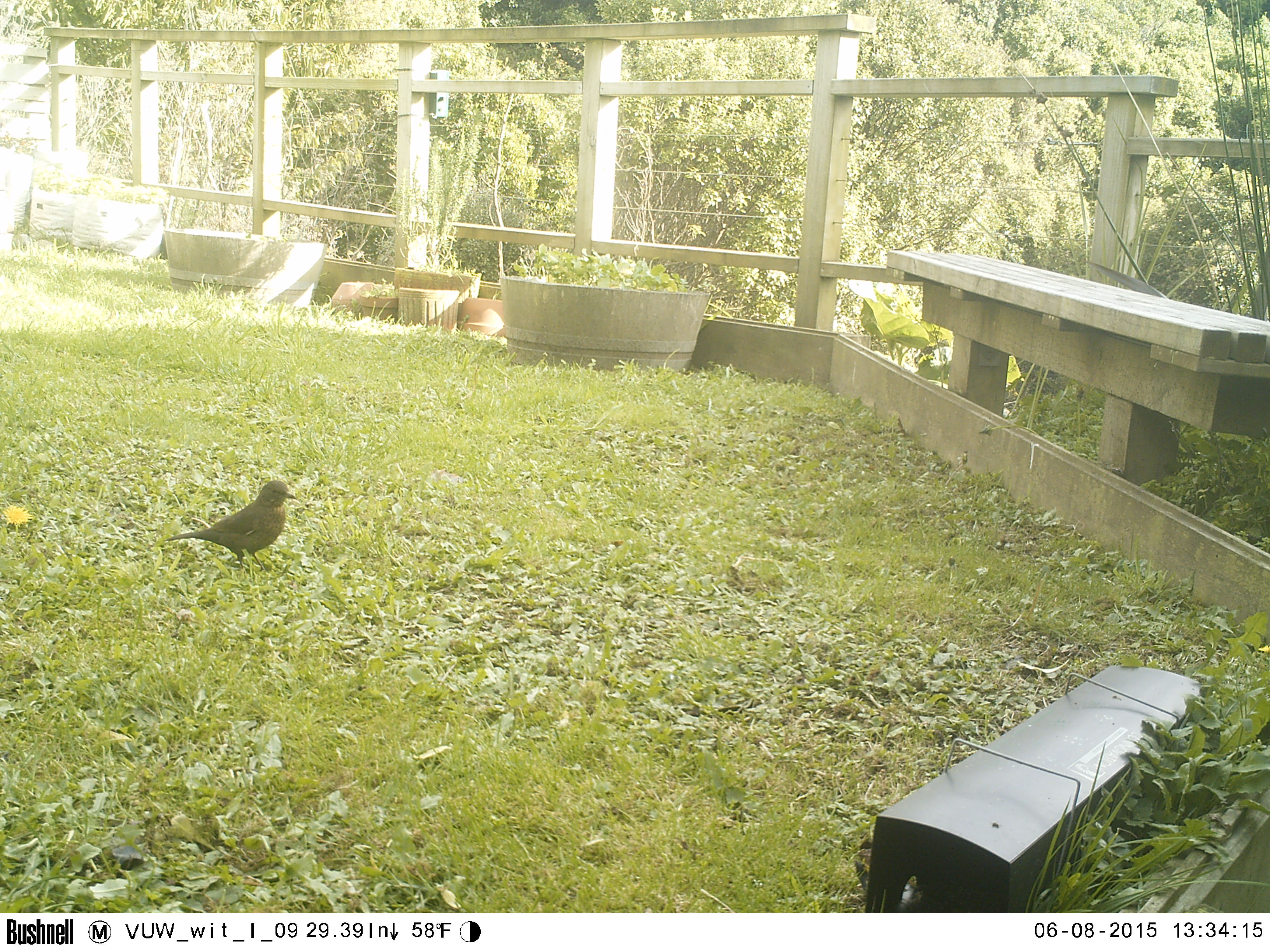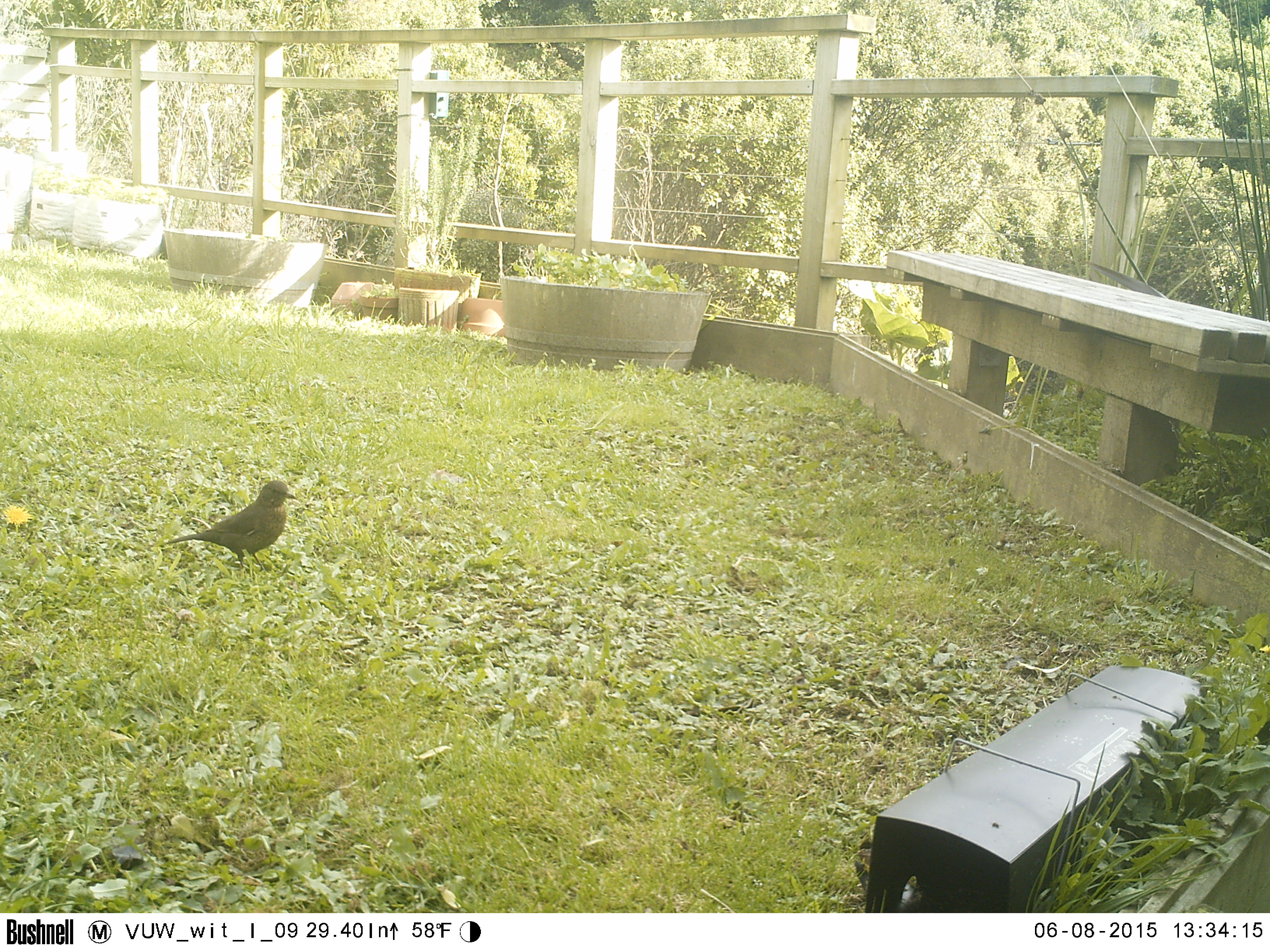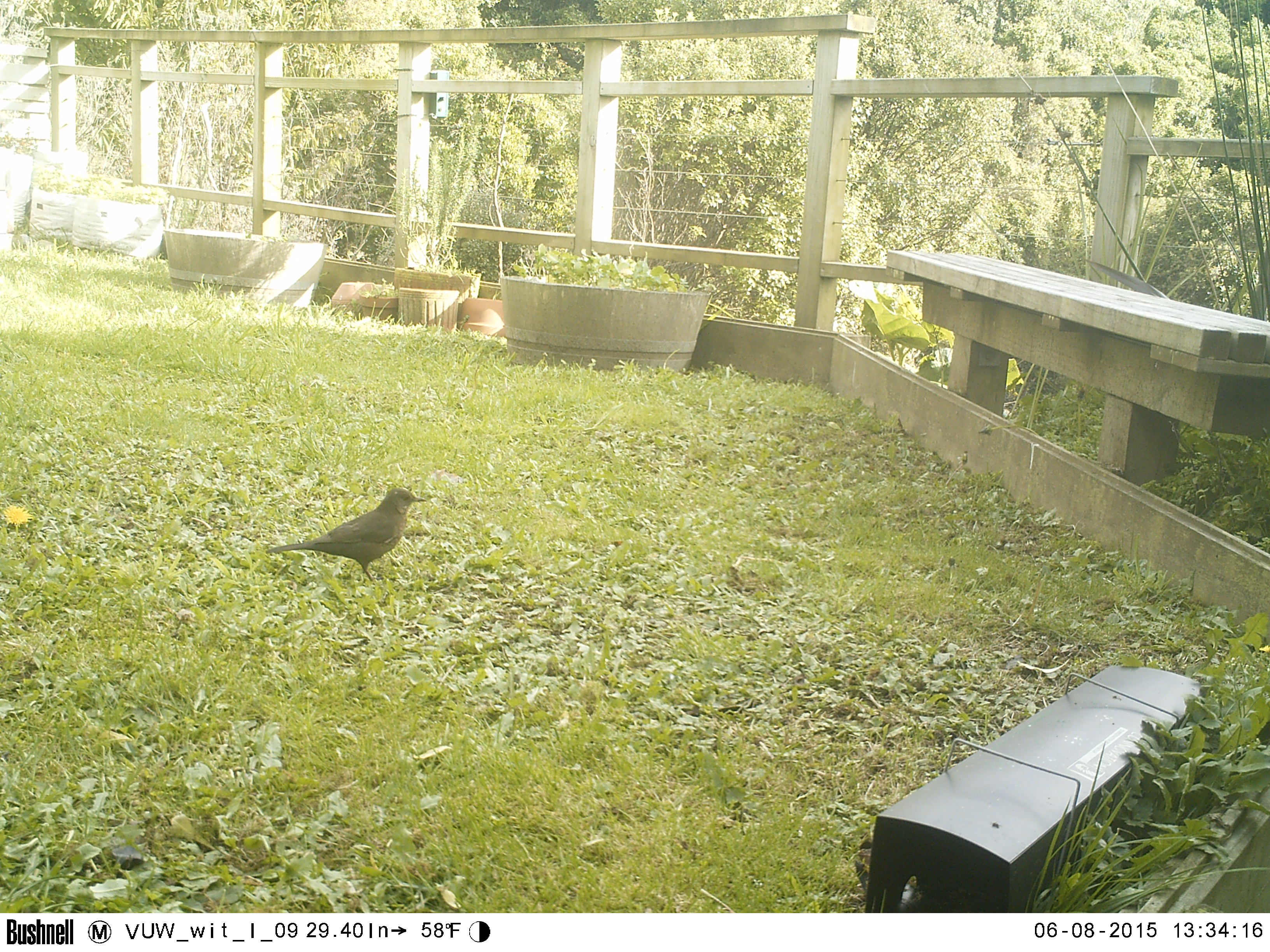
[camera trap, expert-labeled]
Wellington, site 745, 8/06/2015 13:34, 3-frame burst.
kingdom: Animalia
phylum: Chordata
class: Aves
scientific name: Aves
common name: bird